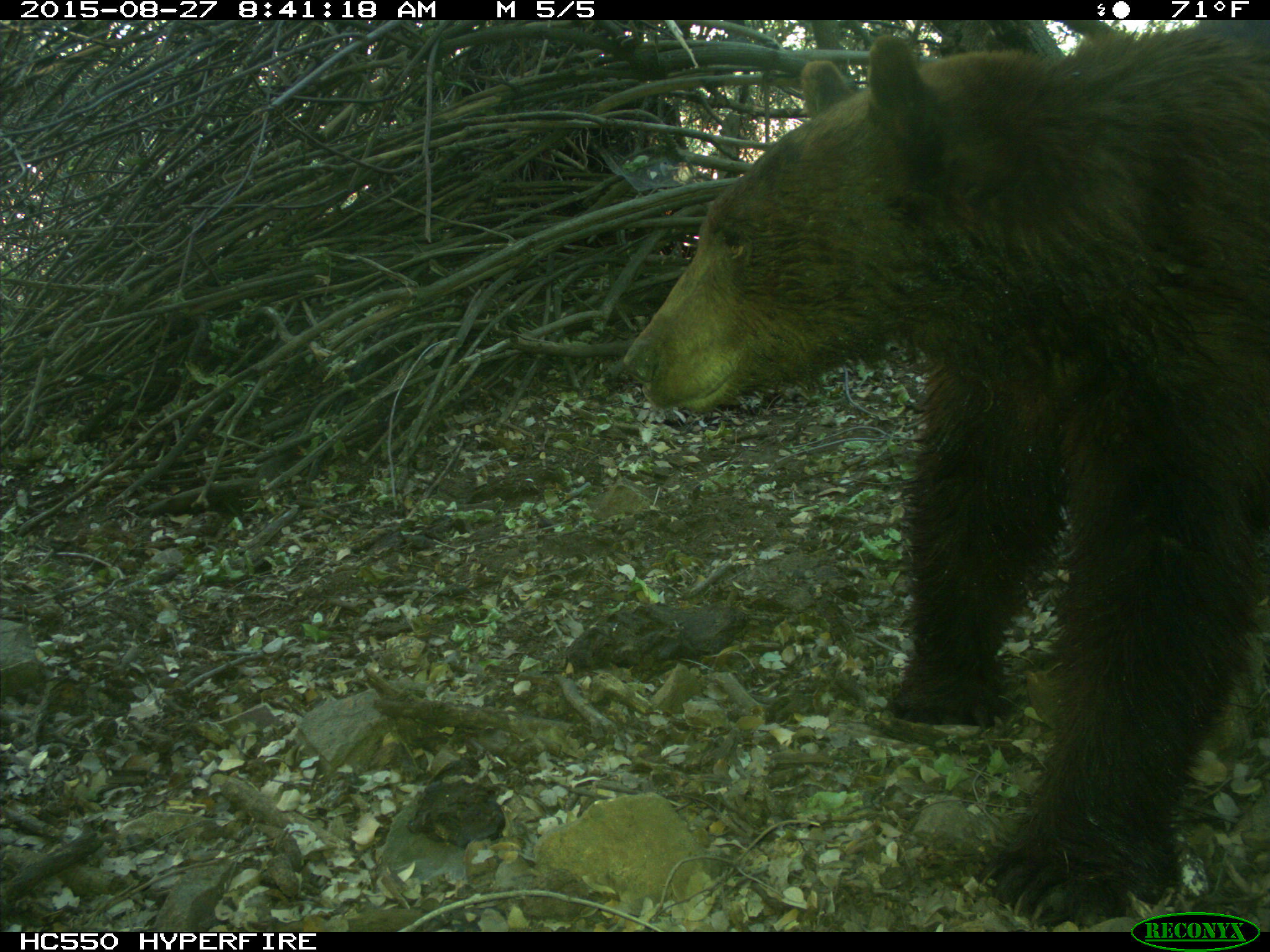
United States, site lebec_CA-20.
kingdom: Animalia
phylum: Chordata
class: Mammalia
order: Carnivora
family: Ursidae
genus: Ursus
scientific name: Ursus americanus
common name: american black bear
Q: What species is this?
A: Ursus americanus (american black bear).